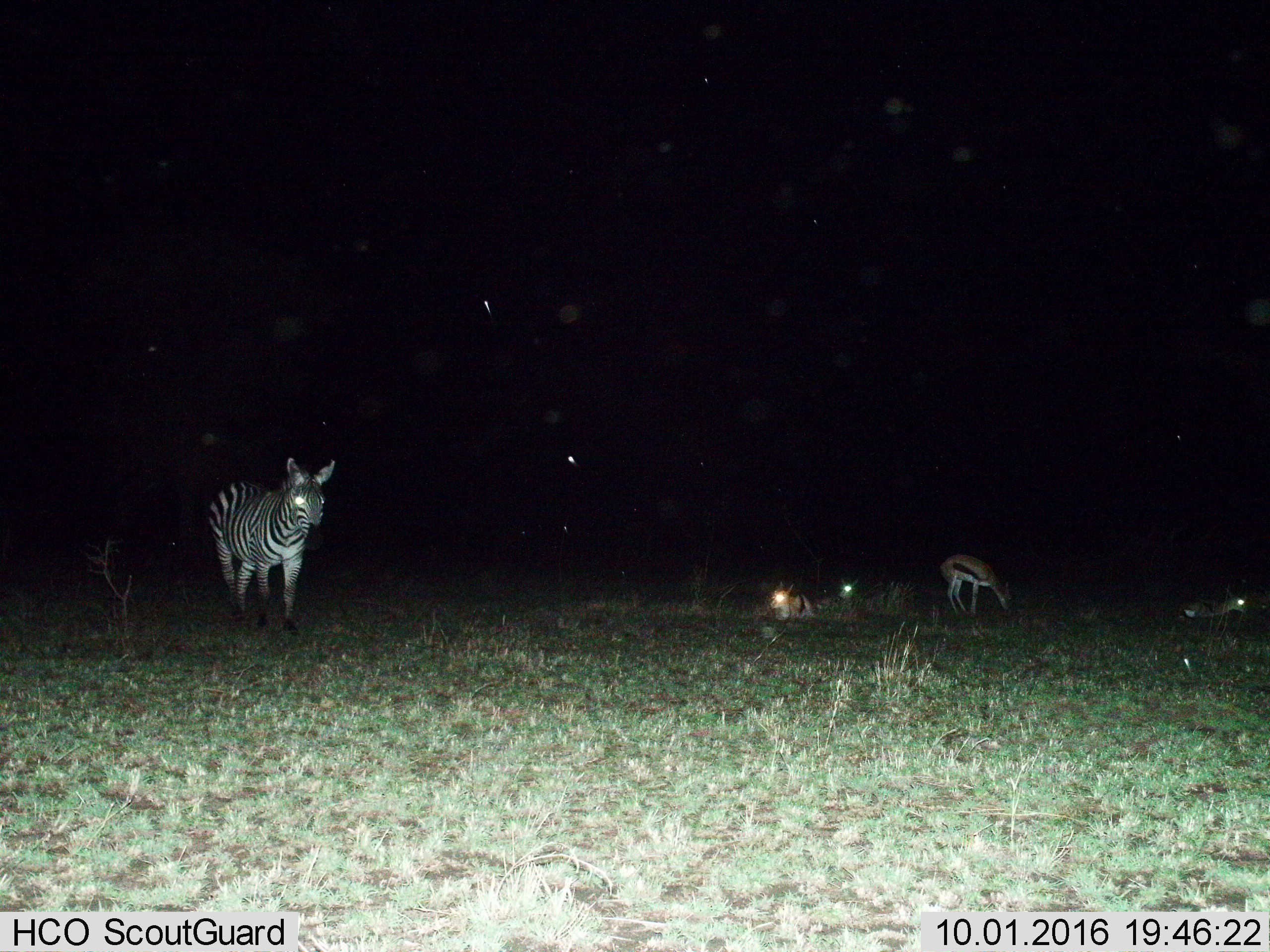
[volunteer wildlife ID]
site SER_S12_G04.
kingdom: Animalia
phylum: Chordata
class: Mammalia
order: Artiodactyla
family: Bovidae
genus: Eudorcas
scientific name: Eudorcas thomsonii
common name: thomson's gazelle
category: gazellethomsons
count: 4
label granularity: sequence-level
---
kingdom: Animalia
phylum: Chordata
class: Mammalia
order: Perissodactyla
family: Equidae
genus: Equus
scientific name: Equus quagga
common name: plains zebra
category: zebraplains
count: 1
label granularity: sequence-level